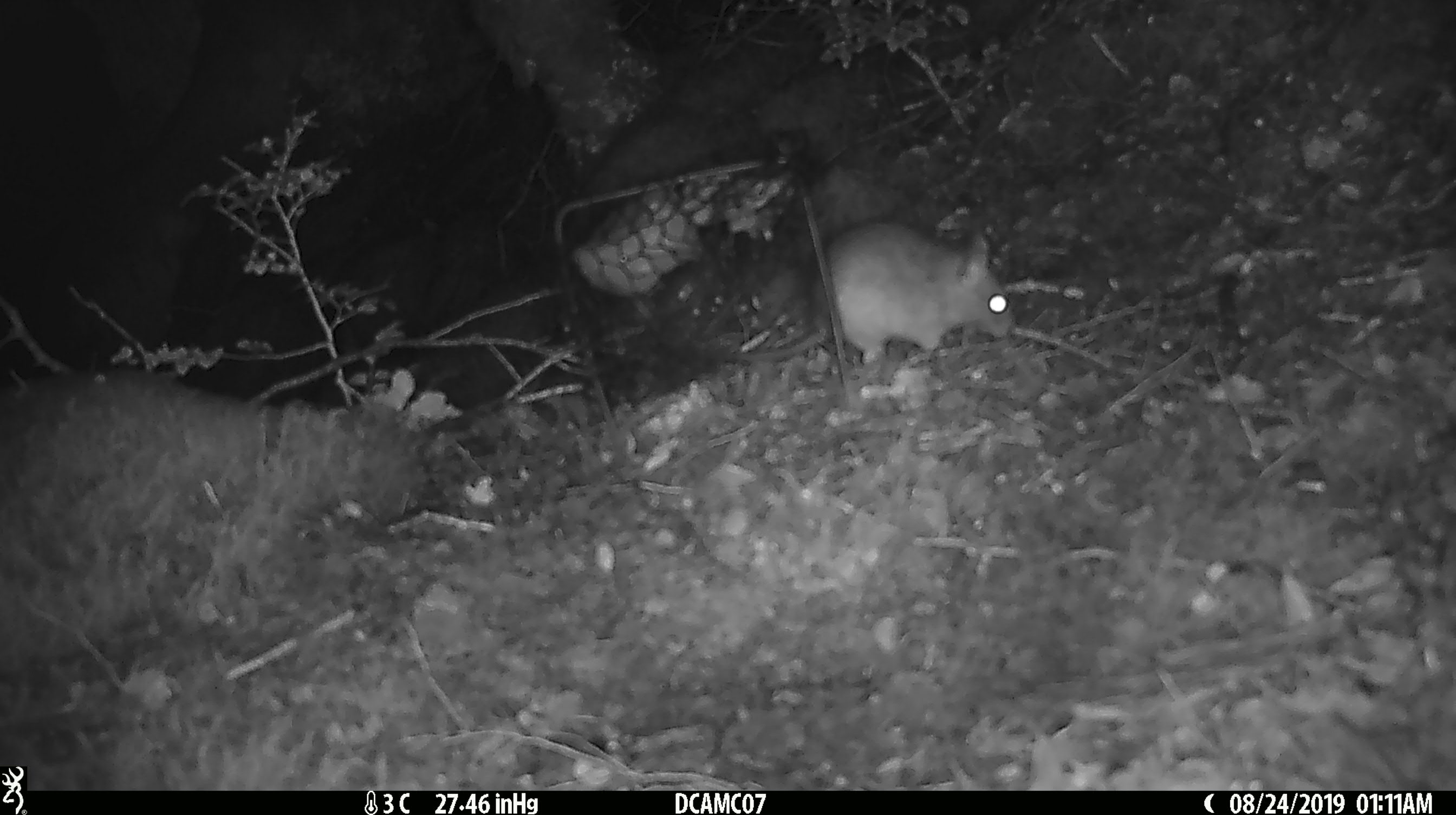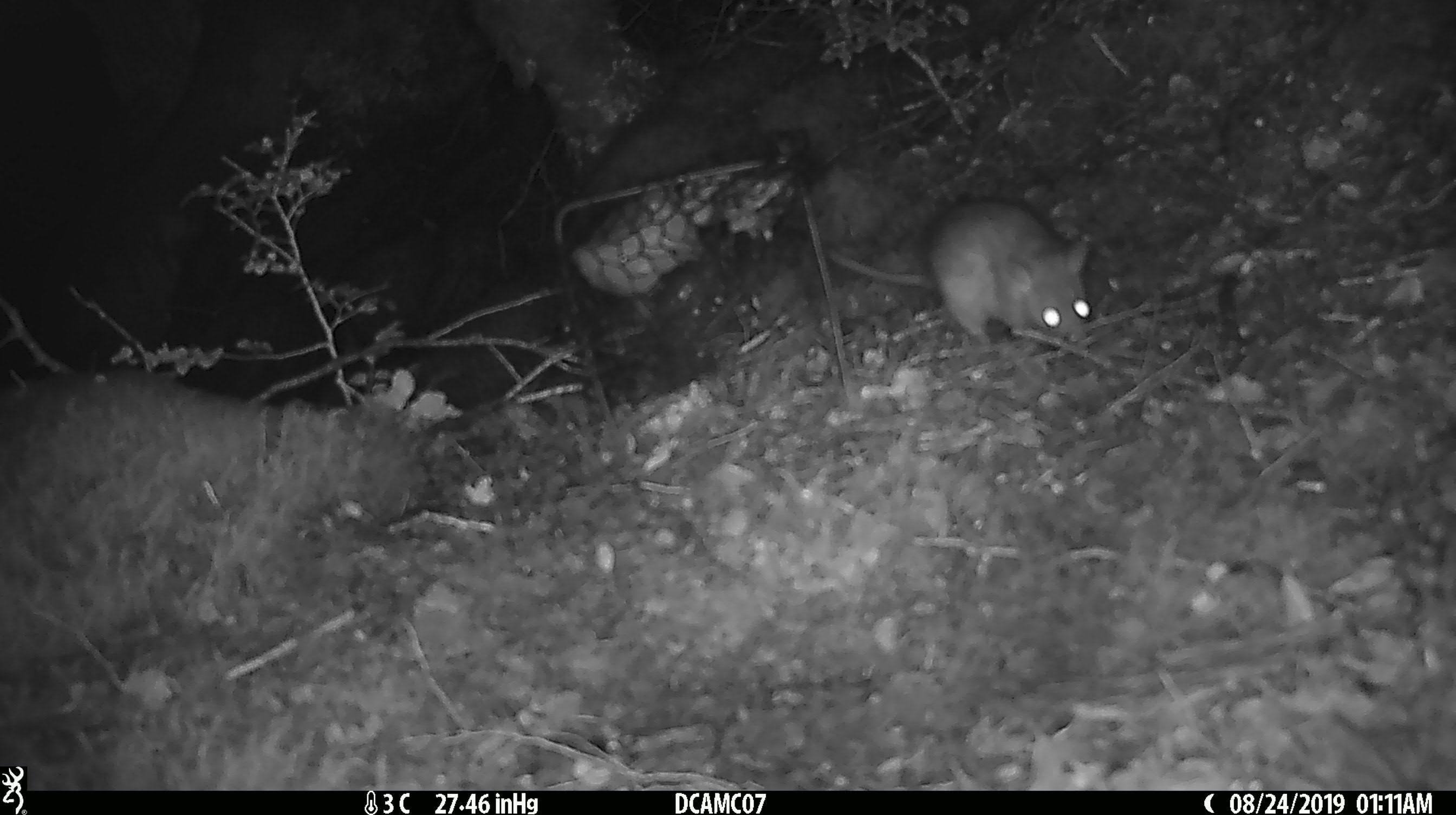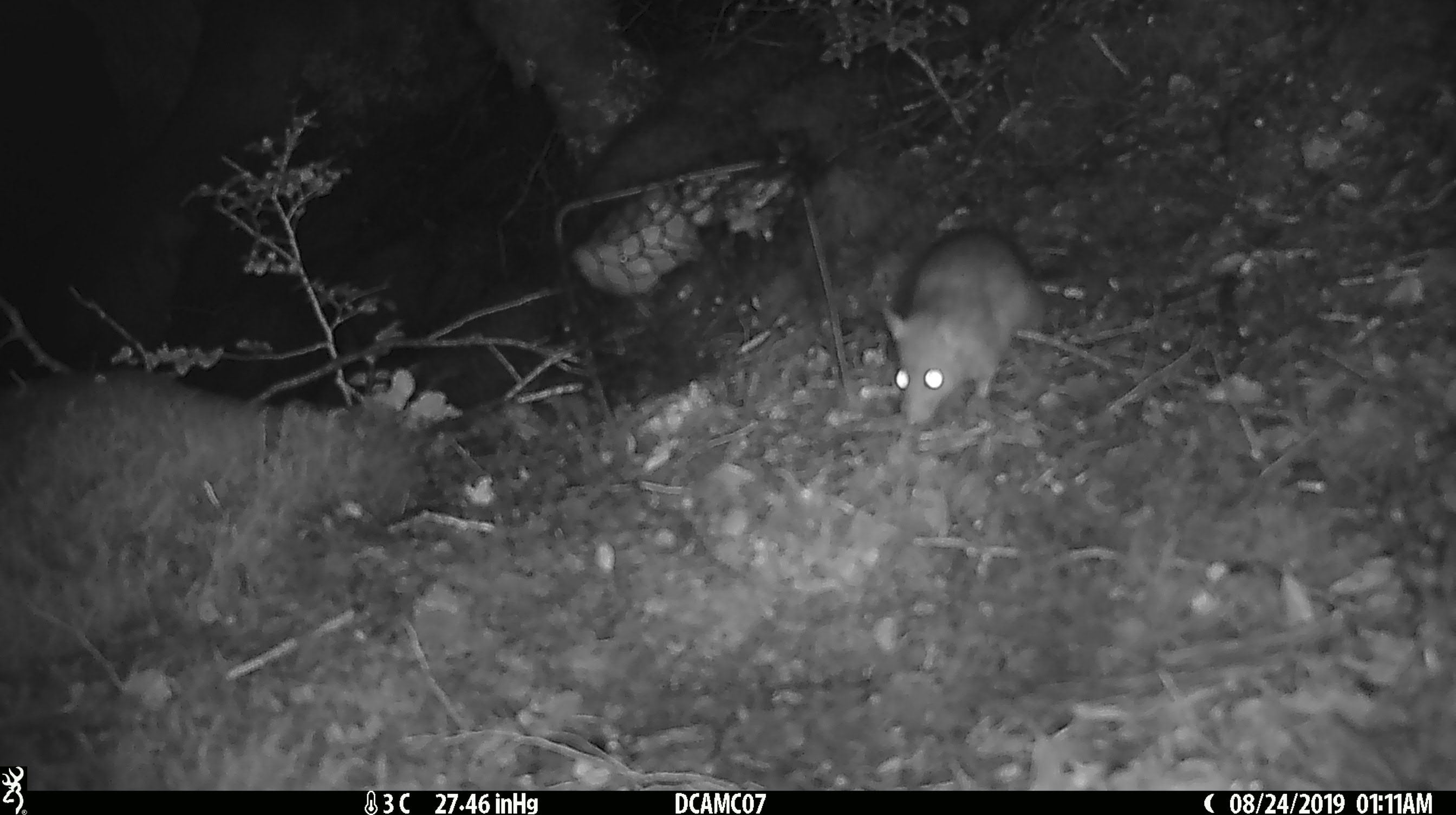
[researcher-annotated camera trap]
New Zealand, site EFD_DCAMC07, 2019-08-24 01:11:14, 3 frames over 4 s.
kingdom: Animalia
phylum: Chordata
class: Mammalia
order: Rodentia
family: Muridae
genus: Rattus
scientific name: Rattus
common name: rat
Rat (Rattus).